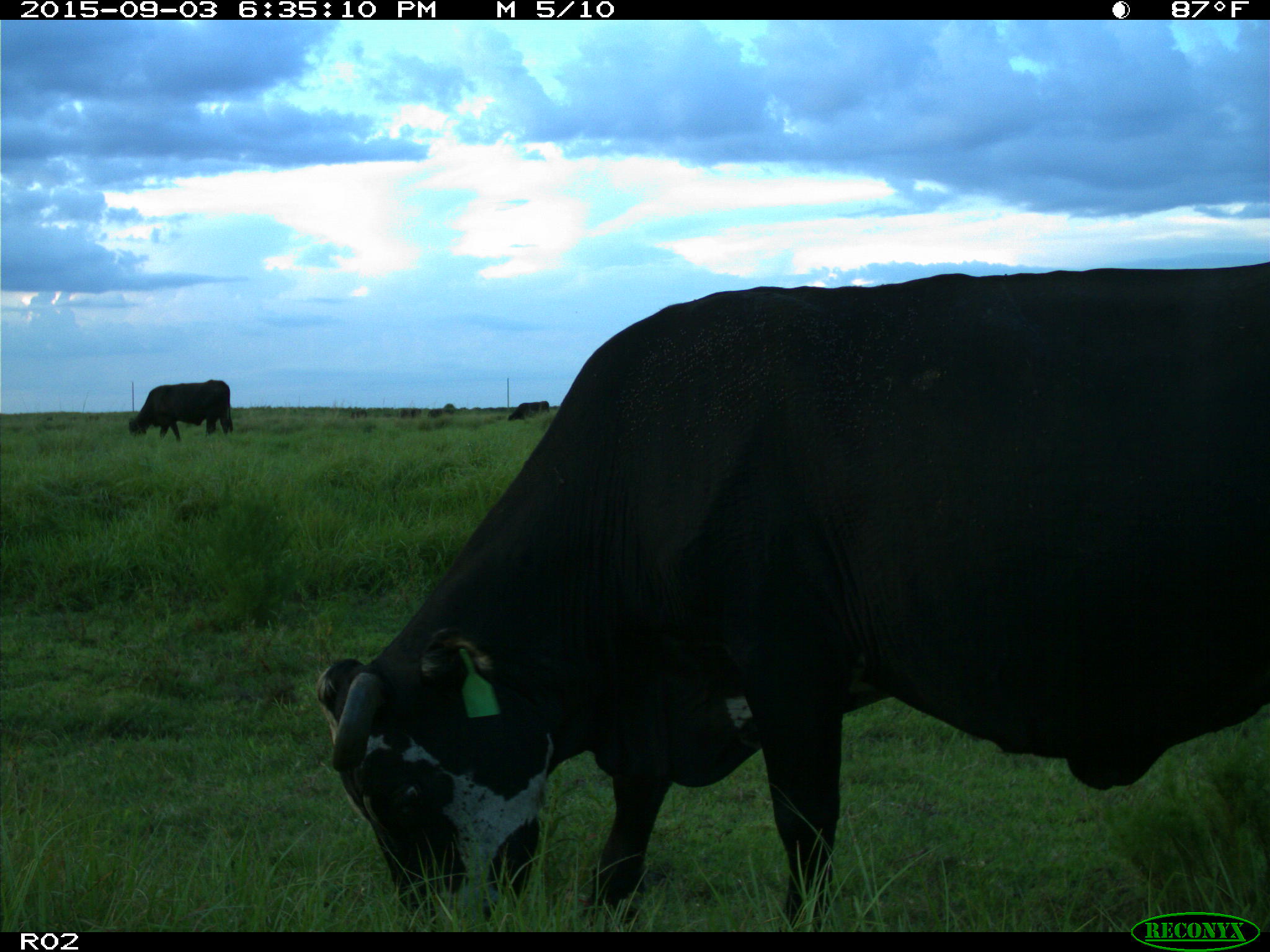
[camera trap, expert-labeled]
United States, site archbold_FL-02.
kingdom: Animalia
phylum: Chordata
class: Mammalia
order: Artiodactyla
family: Bovidae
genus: Bos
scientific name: Bos taurus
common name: domestic cow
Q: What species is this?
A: Bos taurus (domestic cow).